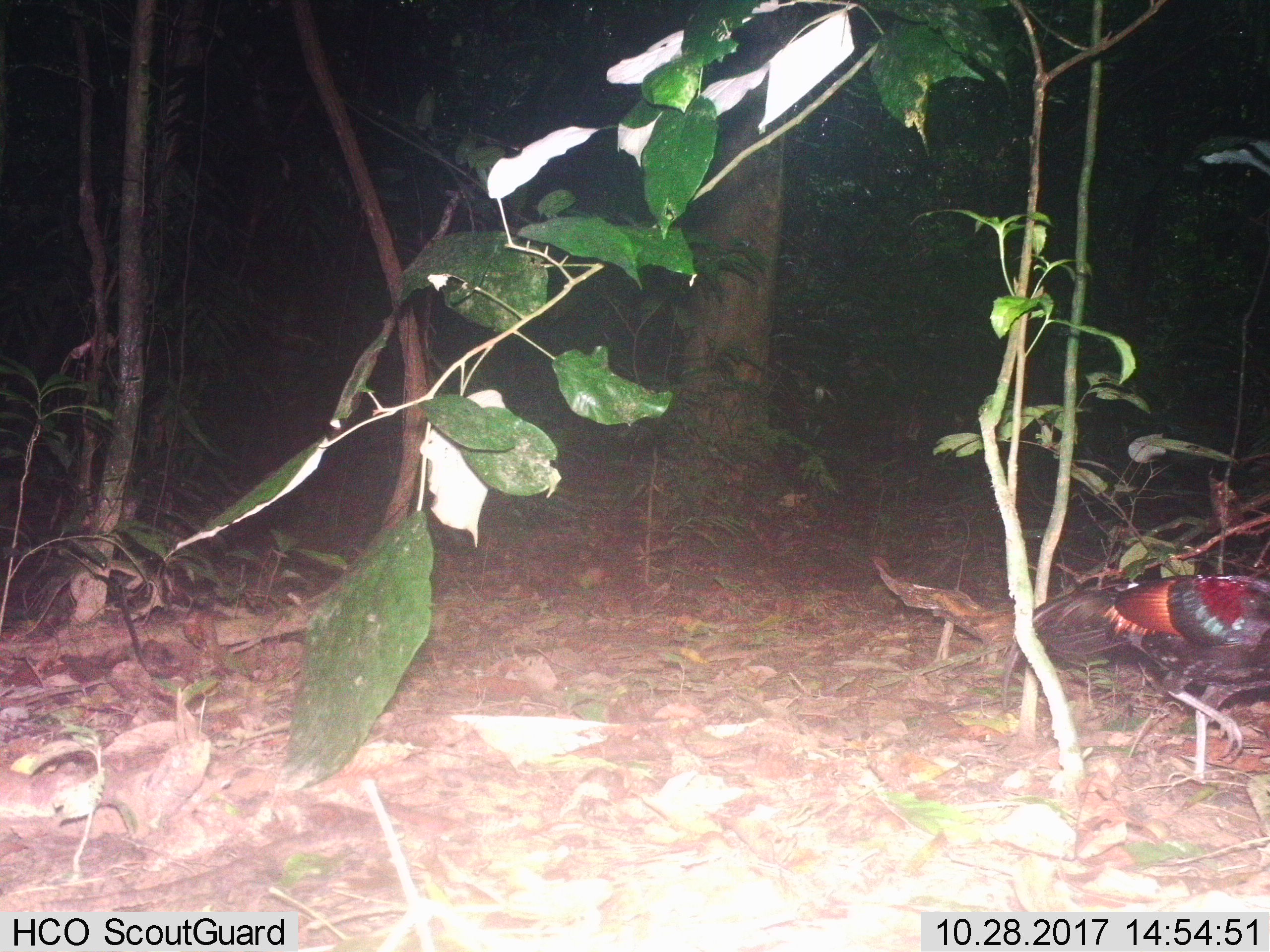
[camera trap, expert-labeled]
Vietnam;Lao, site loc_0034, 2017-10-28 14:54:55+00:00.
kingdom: Animalia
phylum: Chordata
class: Aves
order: Galliformes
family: Phasianidae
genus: Gallus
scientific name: Gallus gallus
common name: red junglefowl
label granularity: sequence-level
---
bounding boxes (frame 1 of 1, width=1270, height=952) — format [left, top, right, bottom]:
red junglefowl: [1032, 571, 1268, 782]